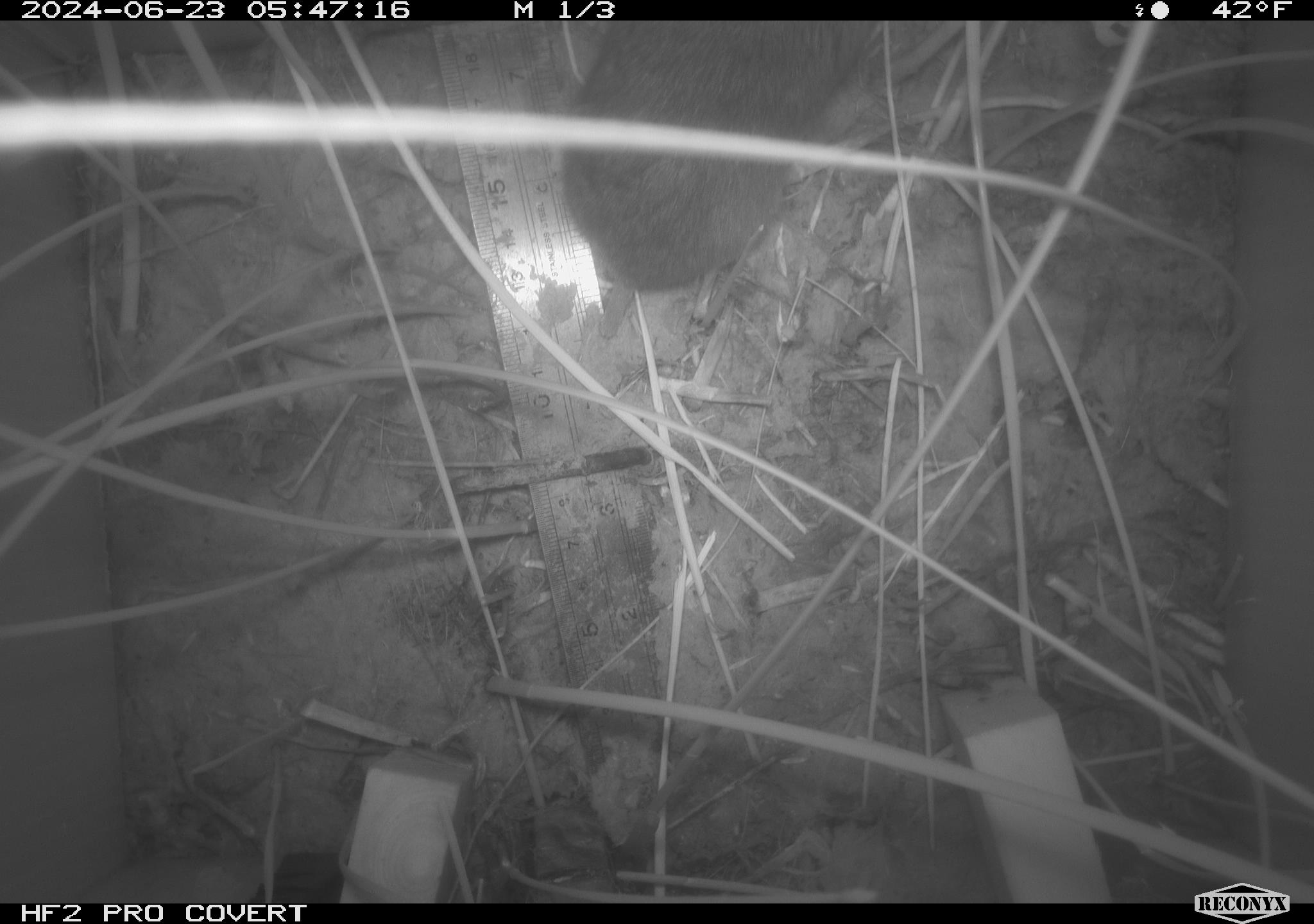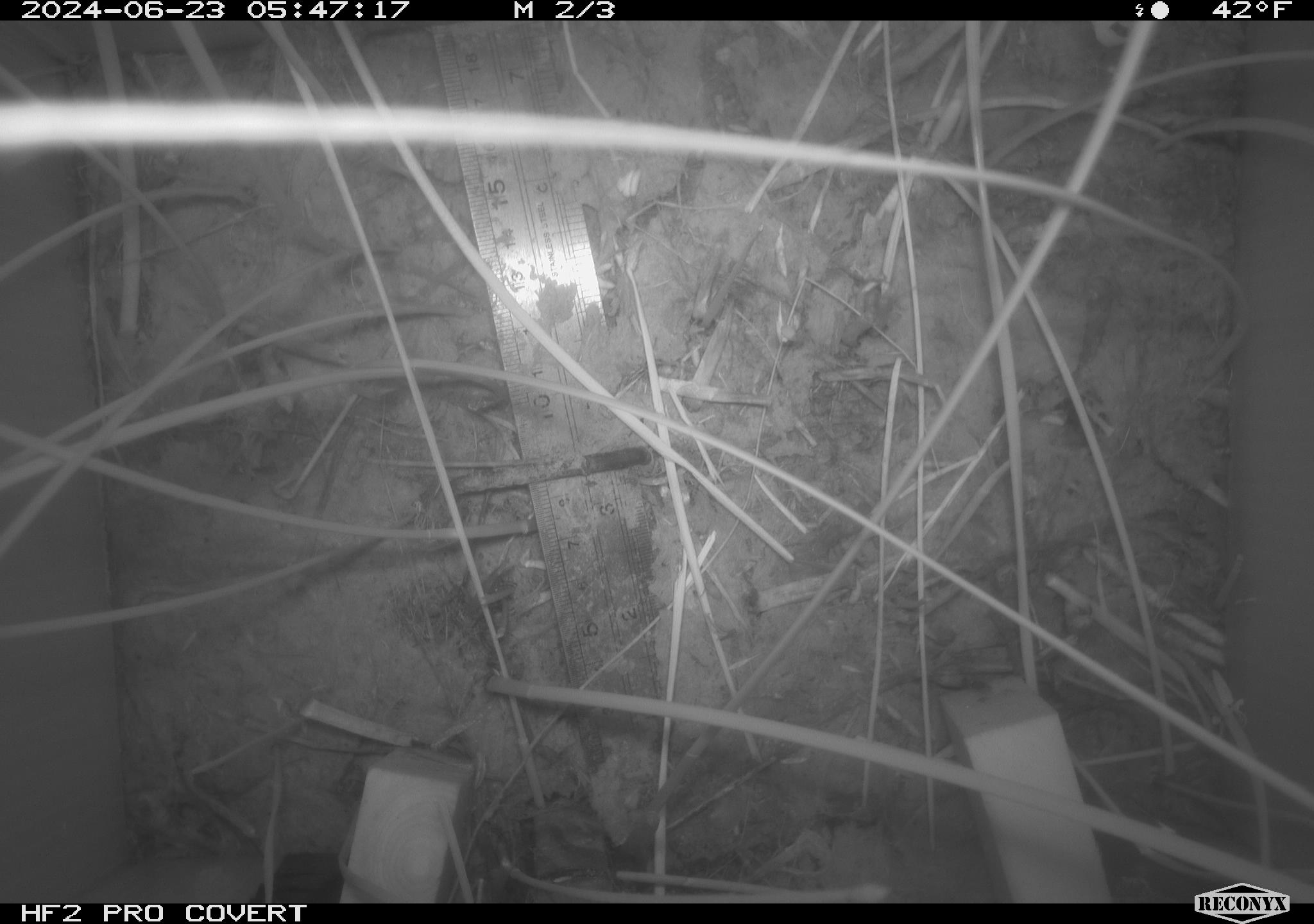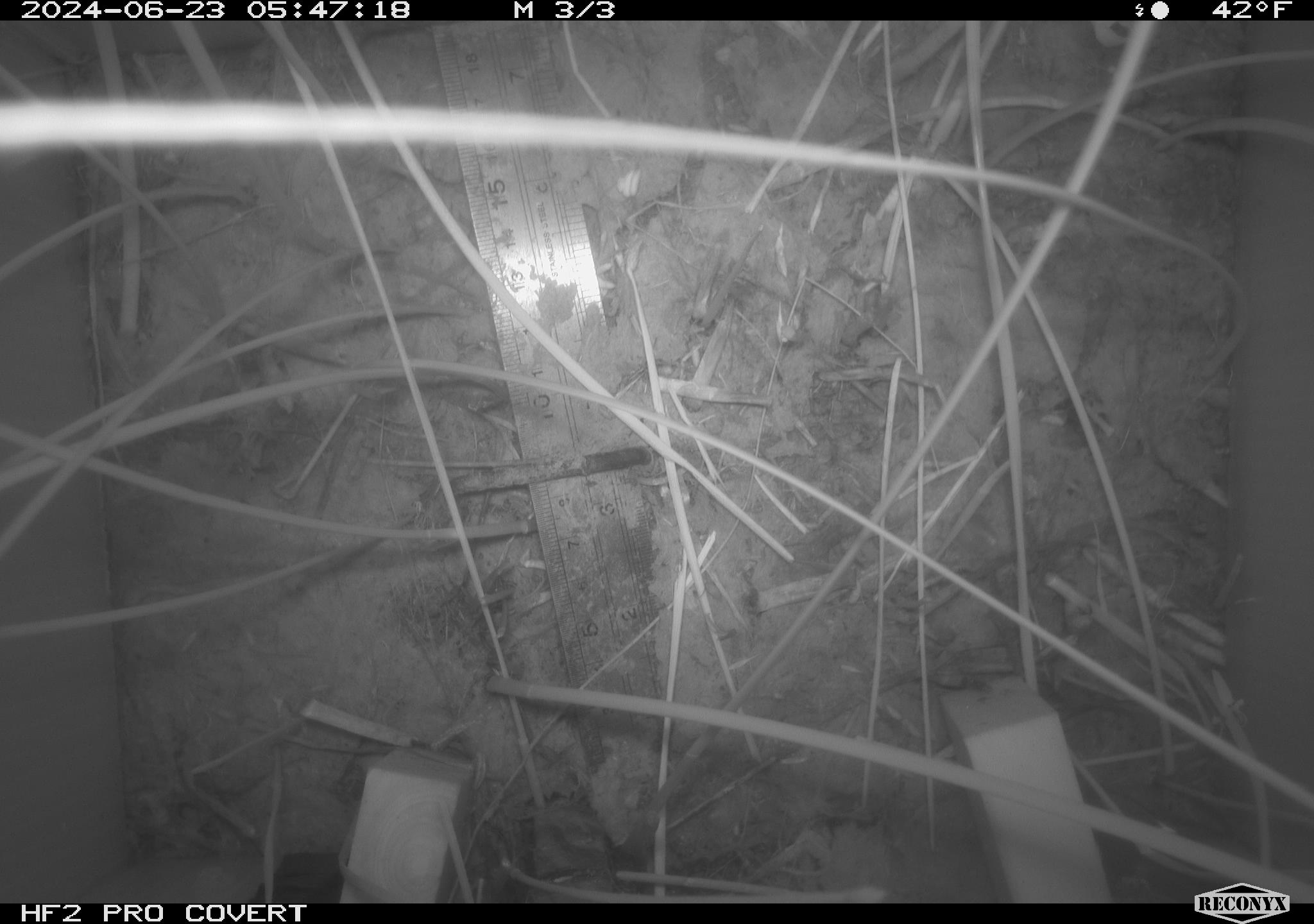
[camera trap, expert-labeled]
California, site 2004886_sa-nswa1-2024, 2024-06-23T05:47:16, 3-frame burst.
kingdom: Animalia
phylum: Chordata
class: Mammalia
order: Rodentia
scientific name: Rodentia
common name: rodent